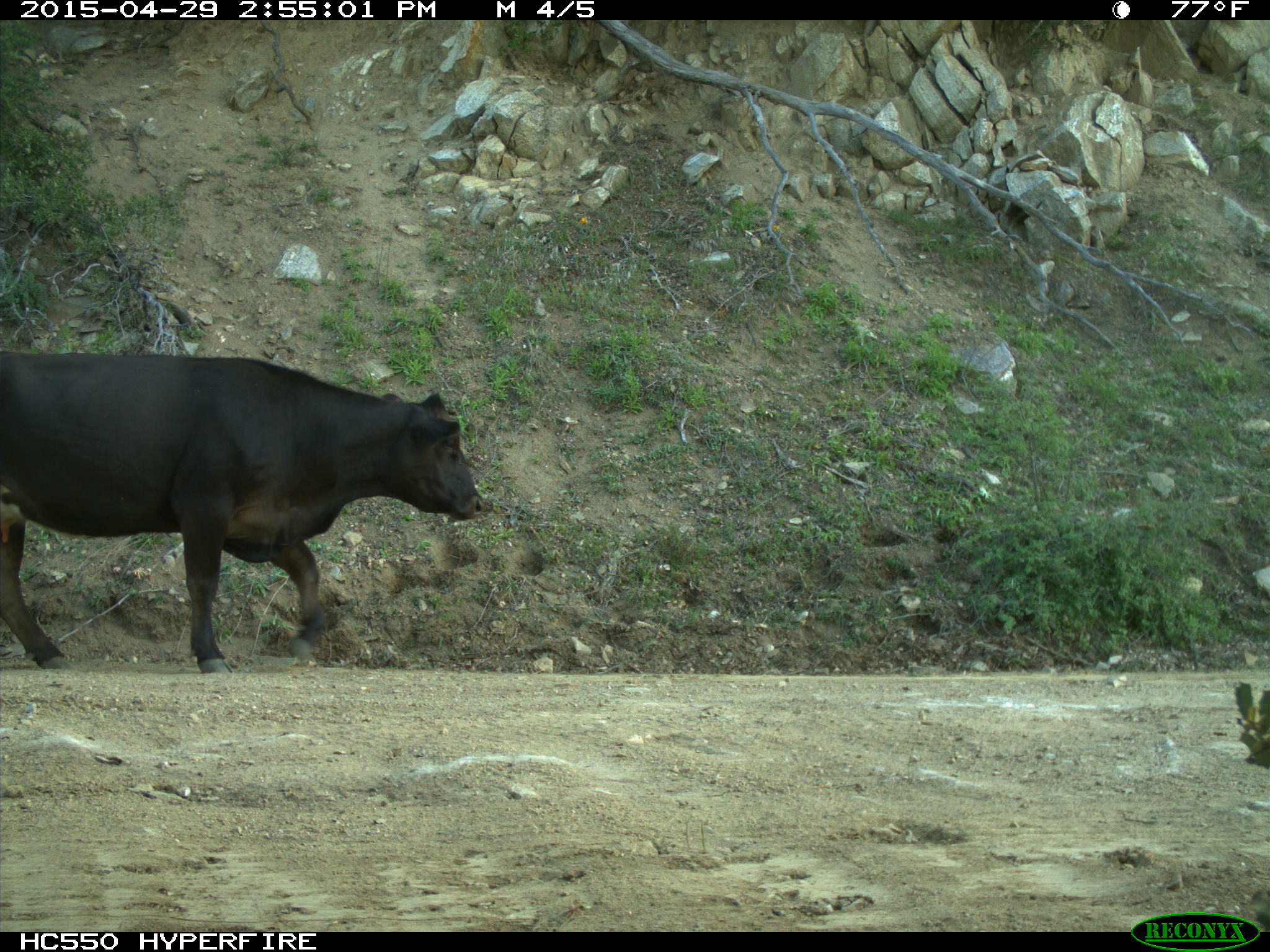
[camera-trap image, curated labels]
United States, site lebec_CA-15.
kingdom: Animalia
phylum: Chordata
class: Mammalia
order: Artiodactyla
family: Bovidae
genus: Bos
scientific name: Bos taurus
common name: domestic cow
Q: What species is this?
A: Bos taurus (domestic cow).